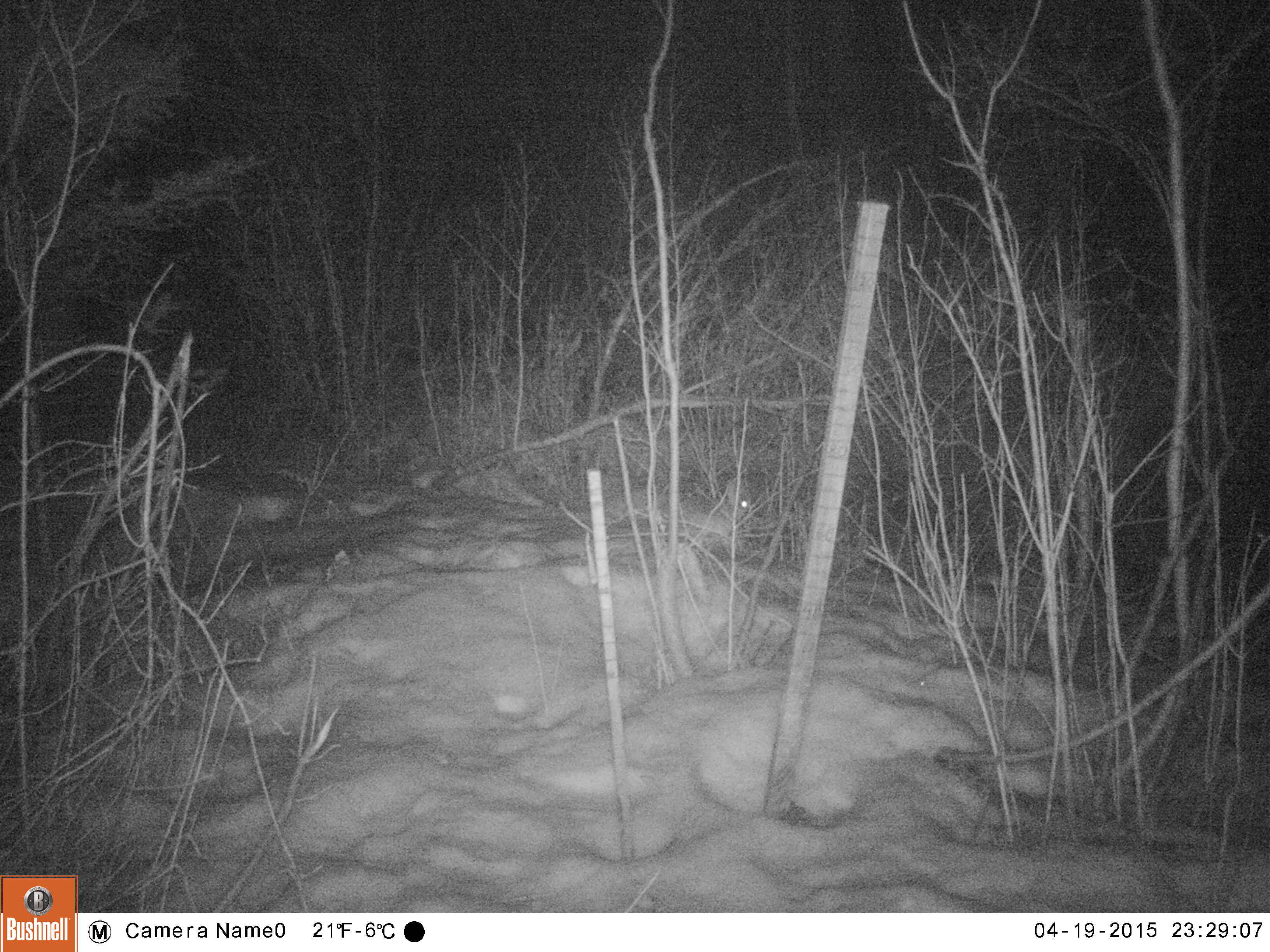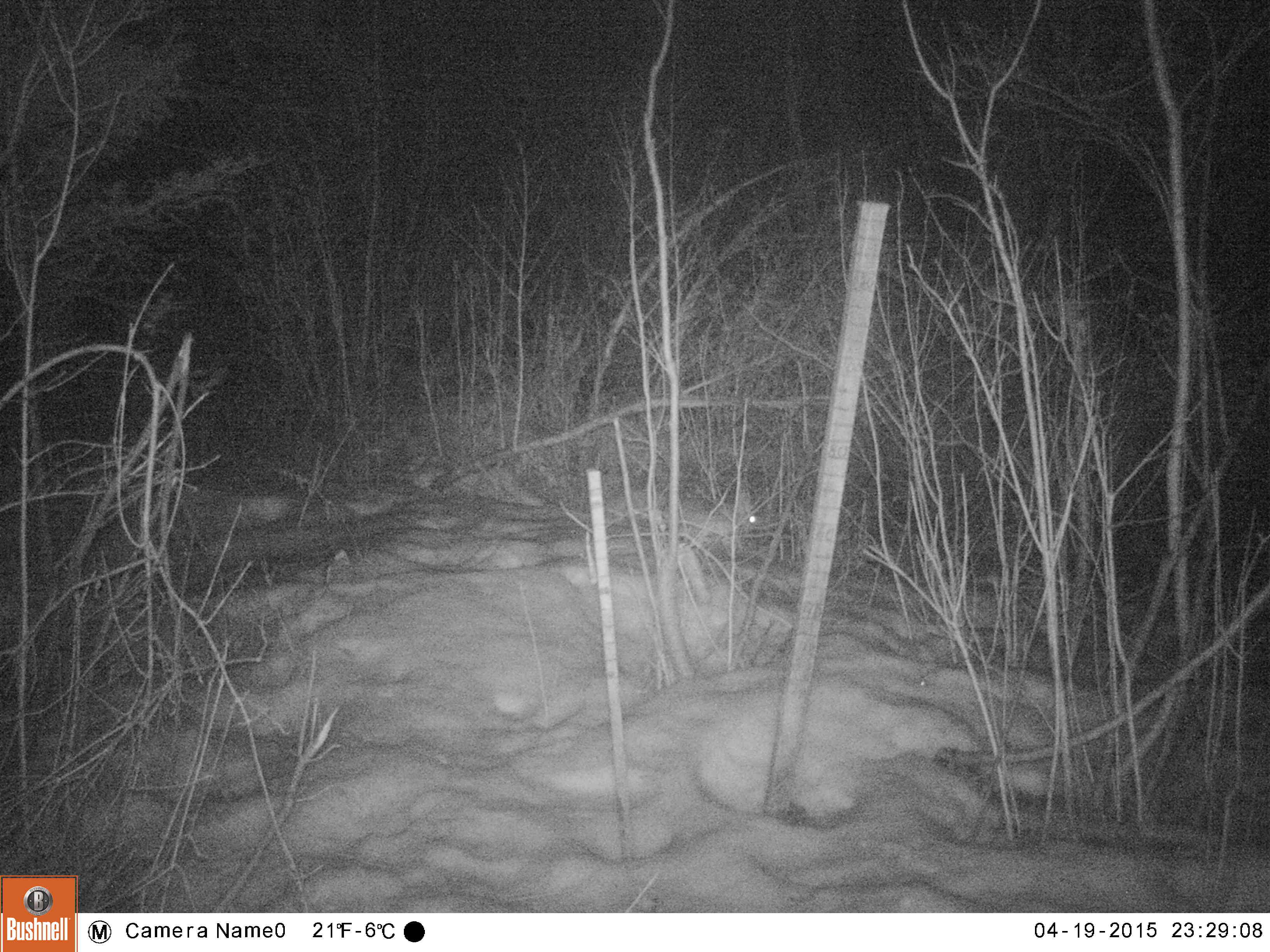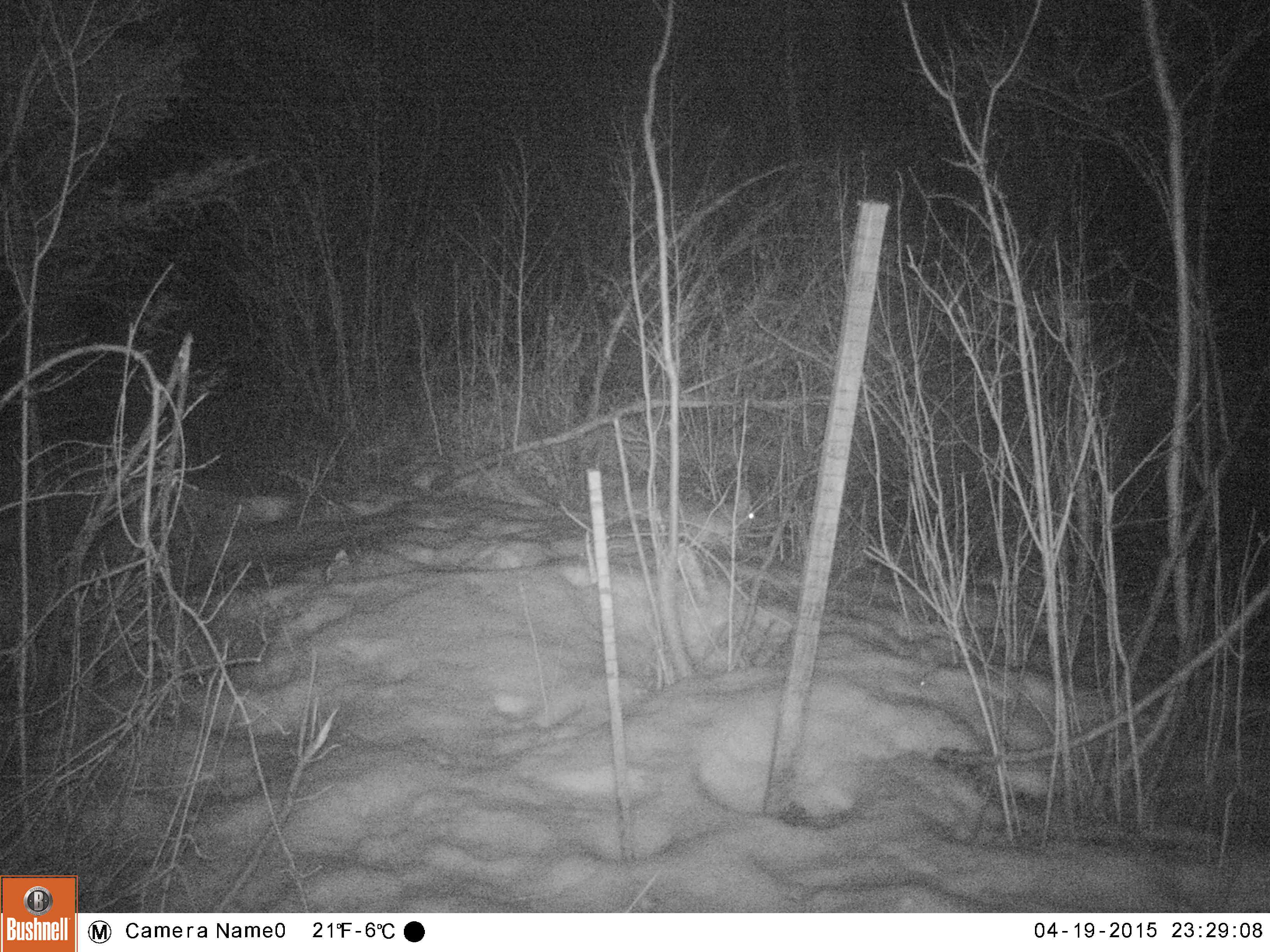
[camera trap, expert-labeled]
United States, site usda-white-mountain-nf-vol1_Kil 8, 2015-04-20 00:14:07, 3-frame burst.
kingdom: Animalia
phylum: Chordata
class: Mammalia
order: Lagomorpha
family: Leporidae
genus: Lepus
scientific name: Lepus americanus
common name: snowshoe hare